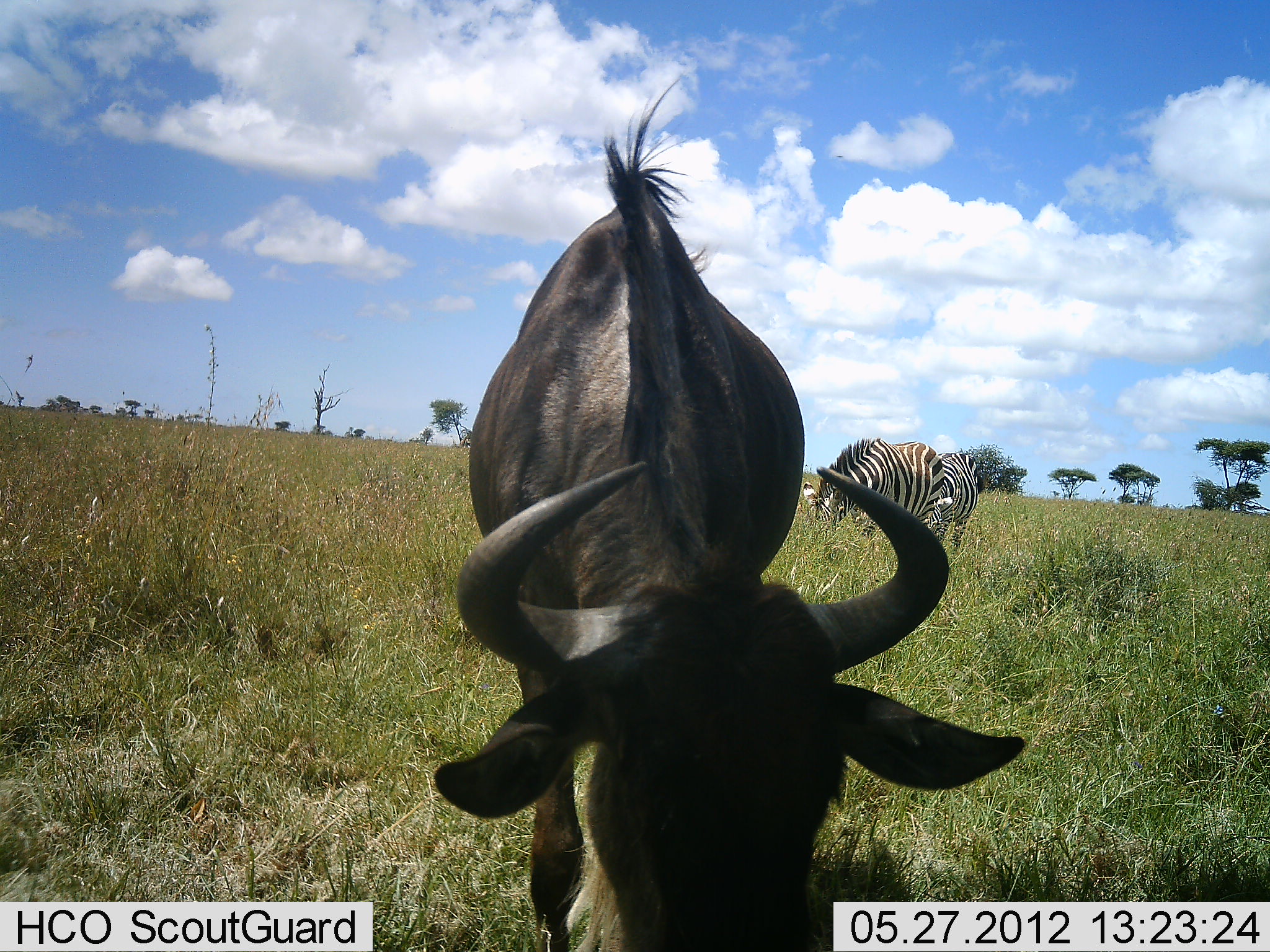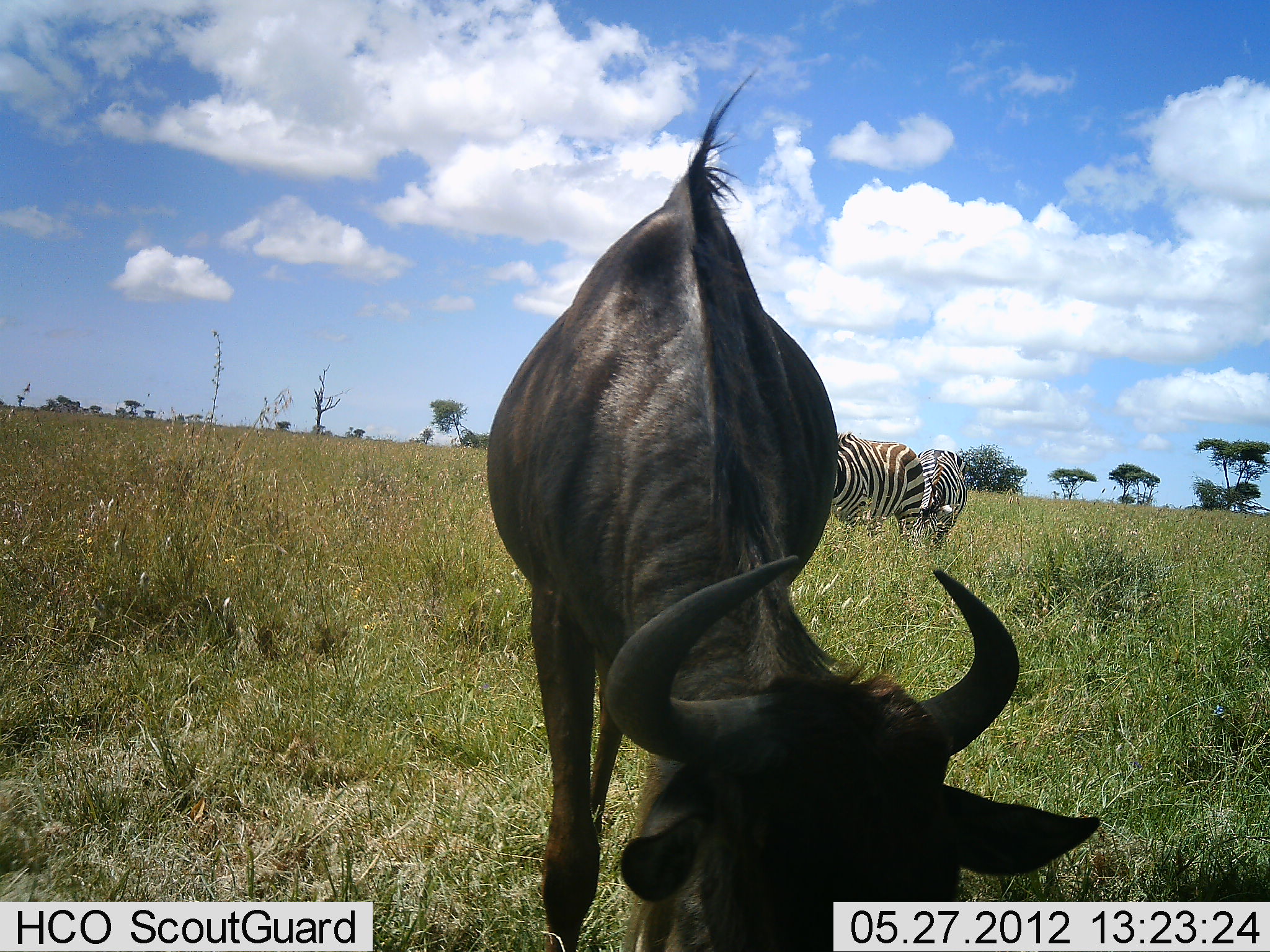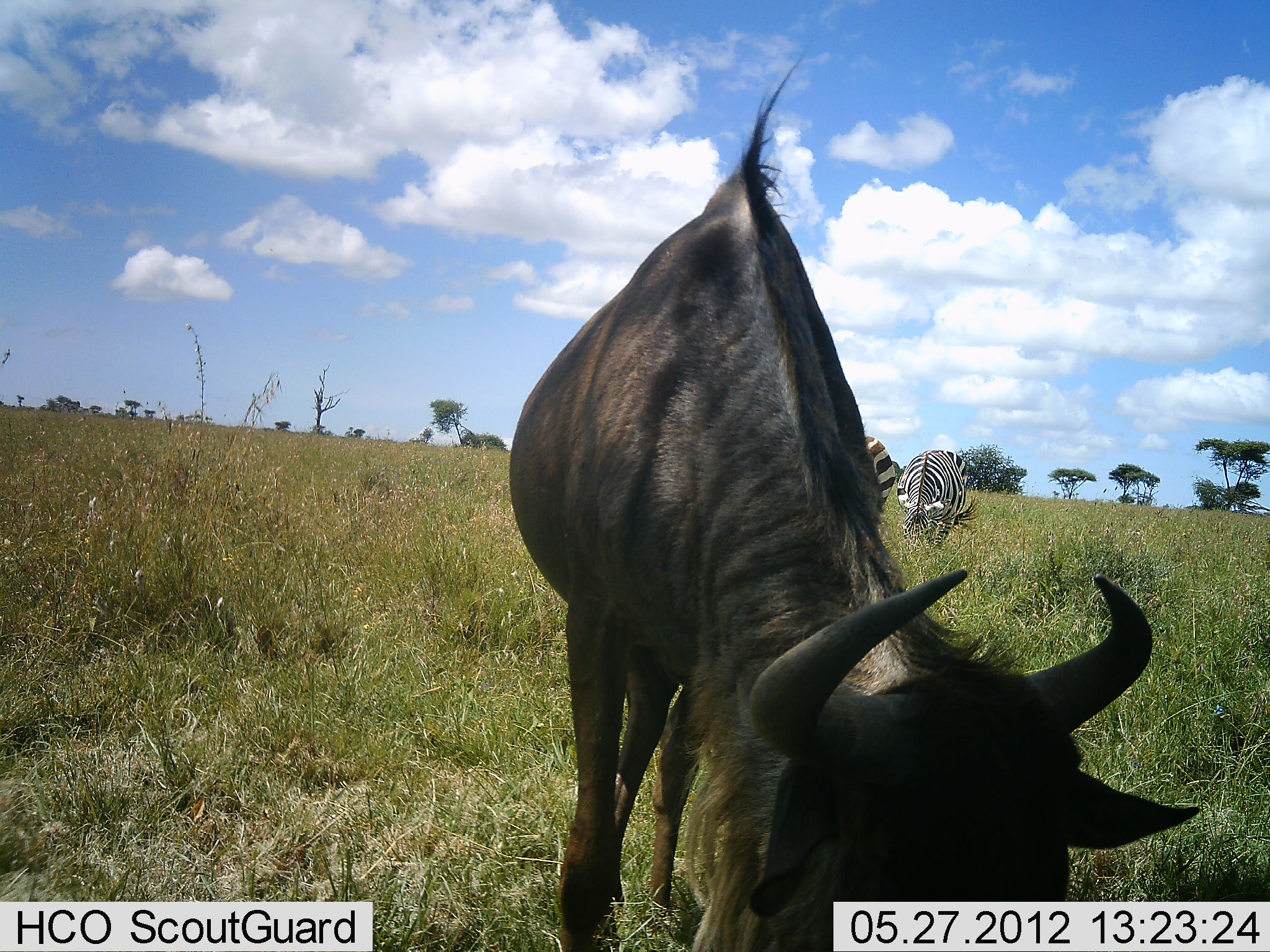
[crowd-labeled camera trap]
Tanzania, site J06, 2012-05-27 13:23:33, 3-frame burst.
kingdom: Animalia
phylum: Chordata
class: Mammalia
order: Artiodactyla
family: Bovidae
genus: Connochaetes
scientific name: Connochaetes taurinus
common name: blue wildebeest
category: wildebeest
Wildebeest (blue wildebeest) (Connochaetes taurinus), count 1. Behavior (volunteer vote fractions): standing 8%, resting 0%, moving 0%, interacting 0%. Young present (vote fraction): 8%. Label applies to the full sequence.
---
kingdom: Animalia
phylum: Chordata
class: Mammalia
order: Perissodactyla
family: Equidae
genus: Equus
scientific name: Equus quagga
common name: plains zebra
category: zebra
Zebra (plains zebra) (Equus quagga), count 2. Behavior (volunteer vote fractions): standing 30%, resting 0%, moving 20%, interacting 0%. Young present (vote fraction): 0%. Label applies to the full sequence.